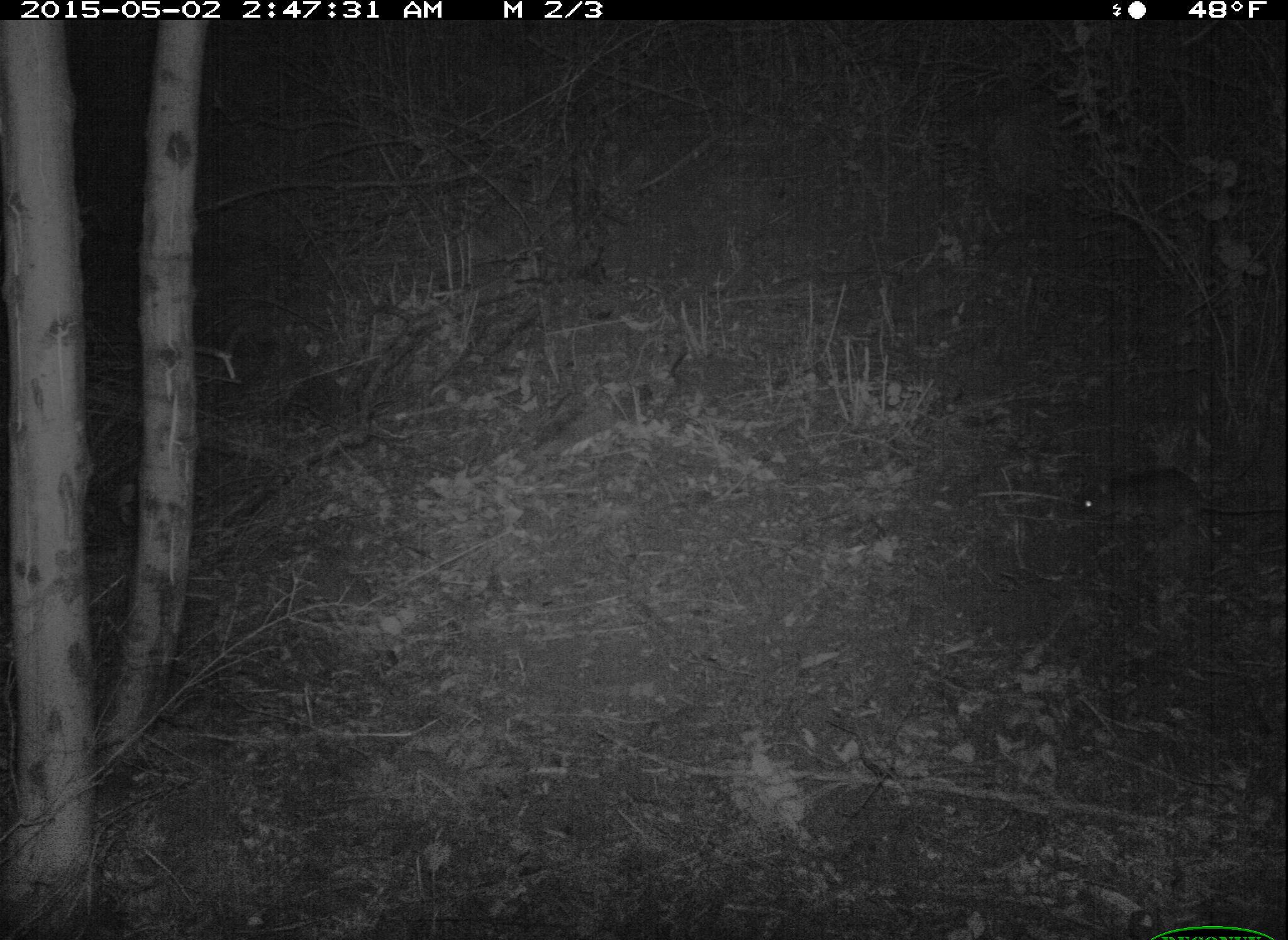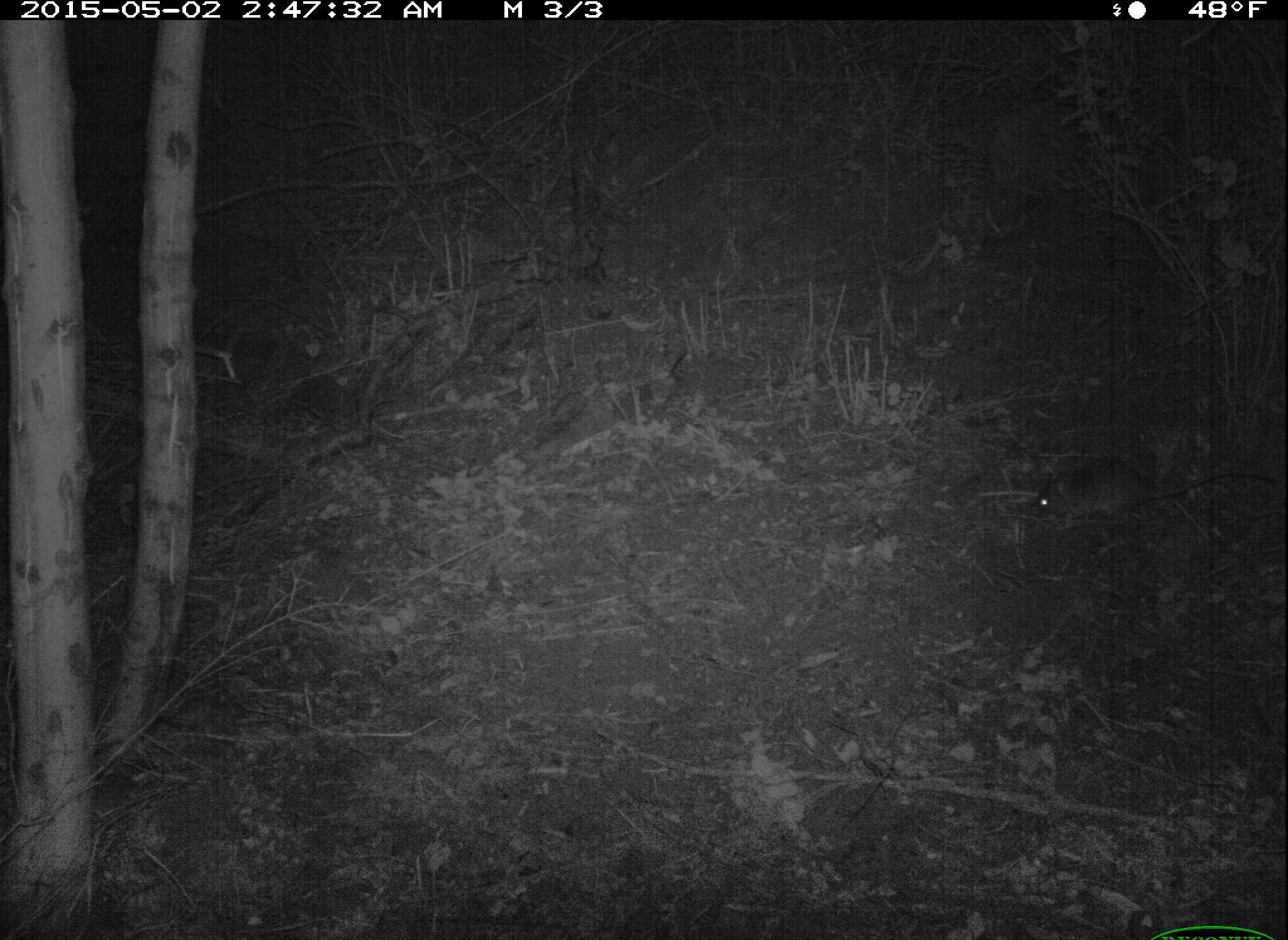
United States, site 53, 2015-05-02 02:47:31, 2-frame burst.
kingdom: Animalia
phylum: Chordata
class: Mammalia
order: Rodentia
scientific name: Rodentia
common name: rodent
Rodent (Rodentia).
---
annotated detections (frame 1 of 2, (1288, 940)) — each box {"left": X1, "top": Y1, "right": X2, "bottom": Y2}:
rodent: {"left": 1075, "top": 469, "right": 1287, "bottom": 533}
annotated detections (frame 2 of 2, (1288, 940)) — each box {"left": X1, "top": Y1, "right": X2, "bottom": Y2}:
rodent: {"left": 1032, "top": 454, "right": 1288, "bottom": 522}